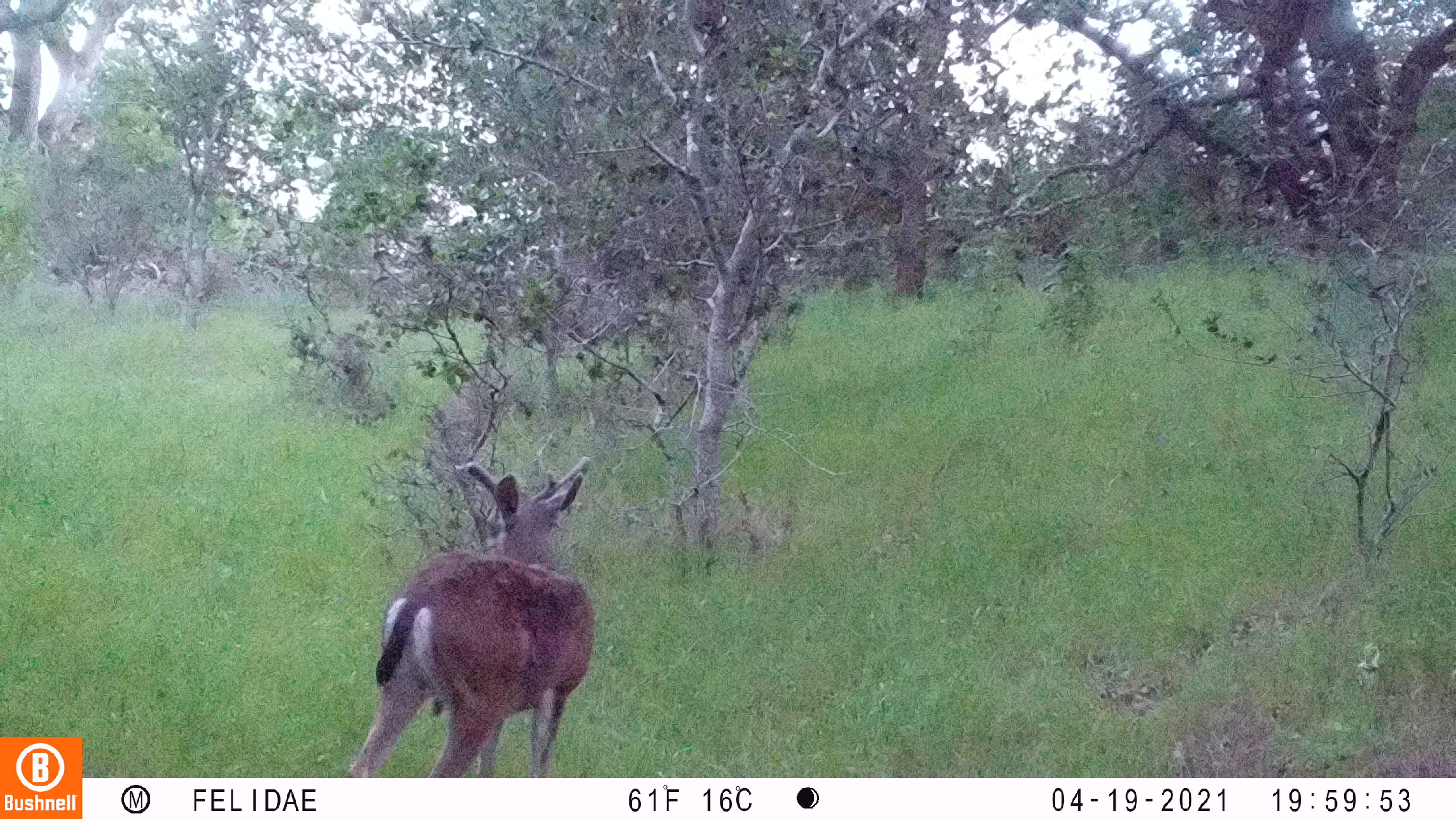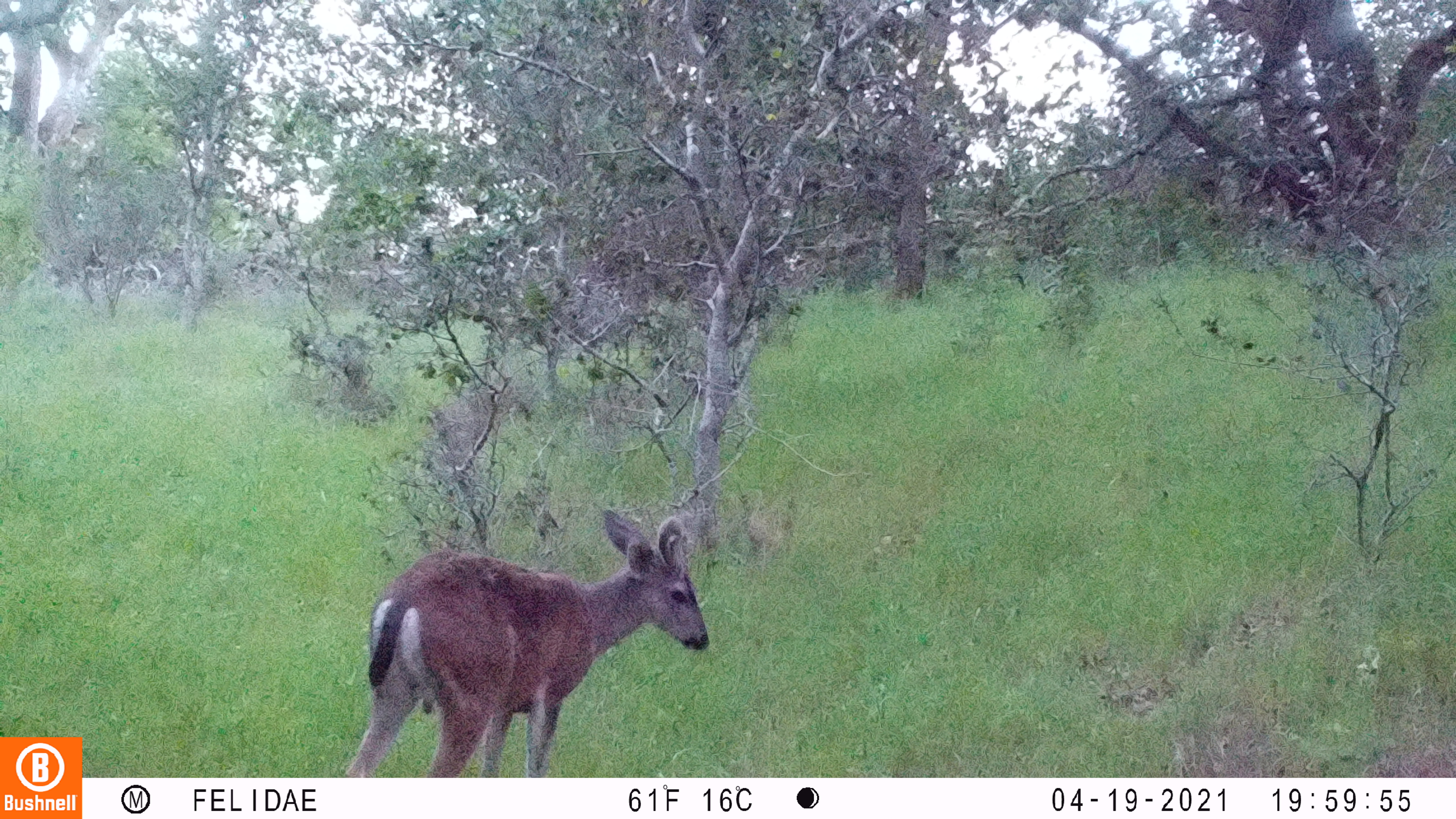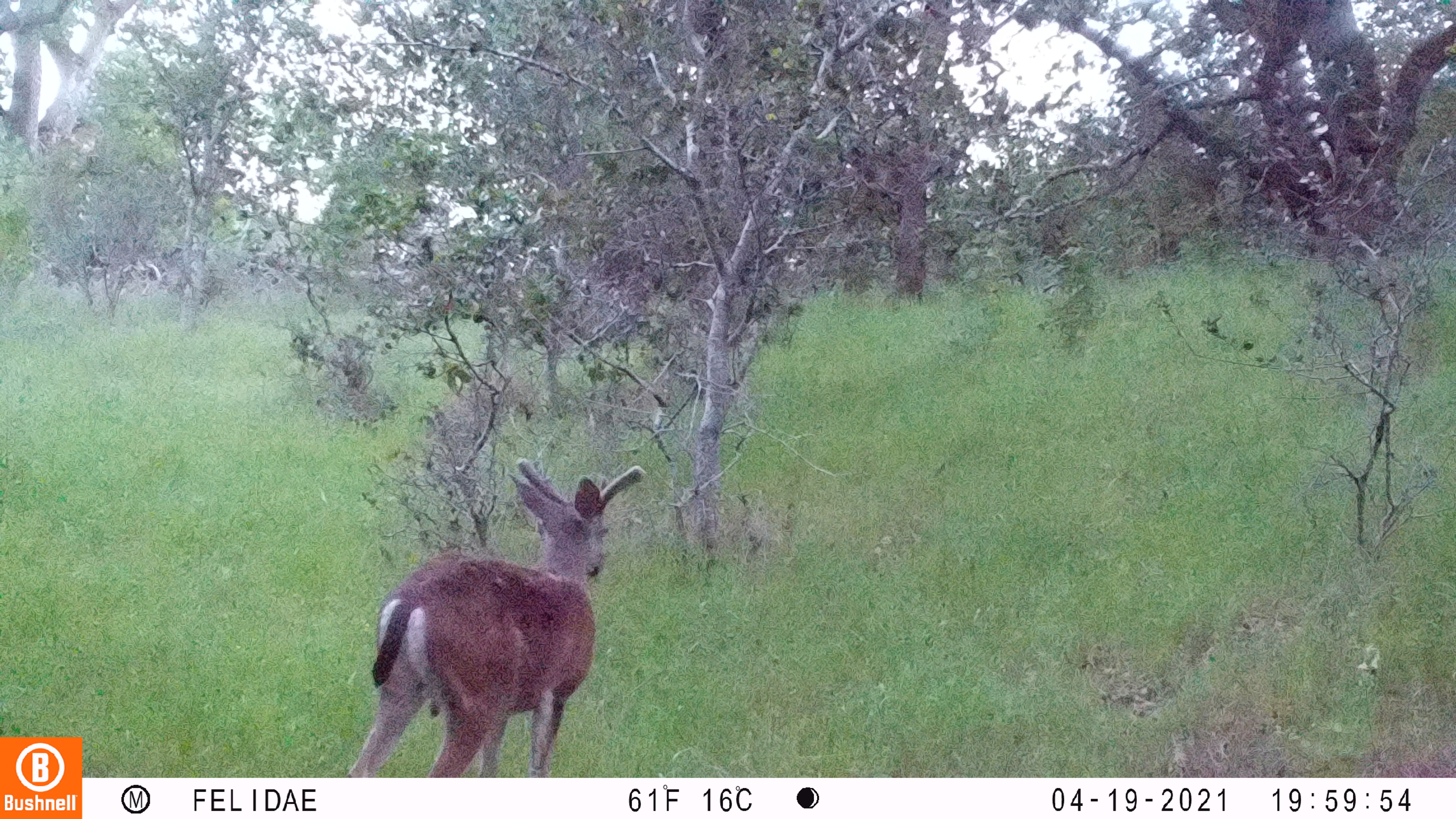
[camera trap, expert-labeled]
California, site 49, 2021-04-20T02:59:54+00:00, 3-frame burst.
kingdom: Animalia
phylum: Chordata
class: Mammalia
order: Artiodactyla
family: Cervidae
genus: Odocoileus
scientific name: Odocoileus hemionus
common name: mule deer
Mule deer (Odocoileus hemionus).